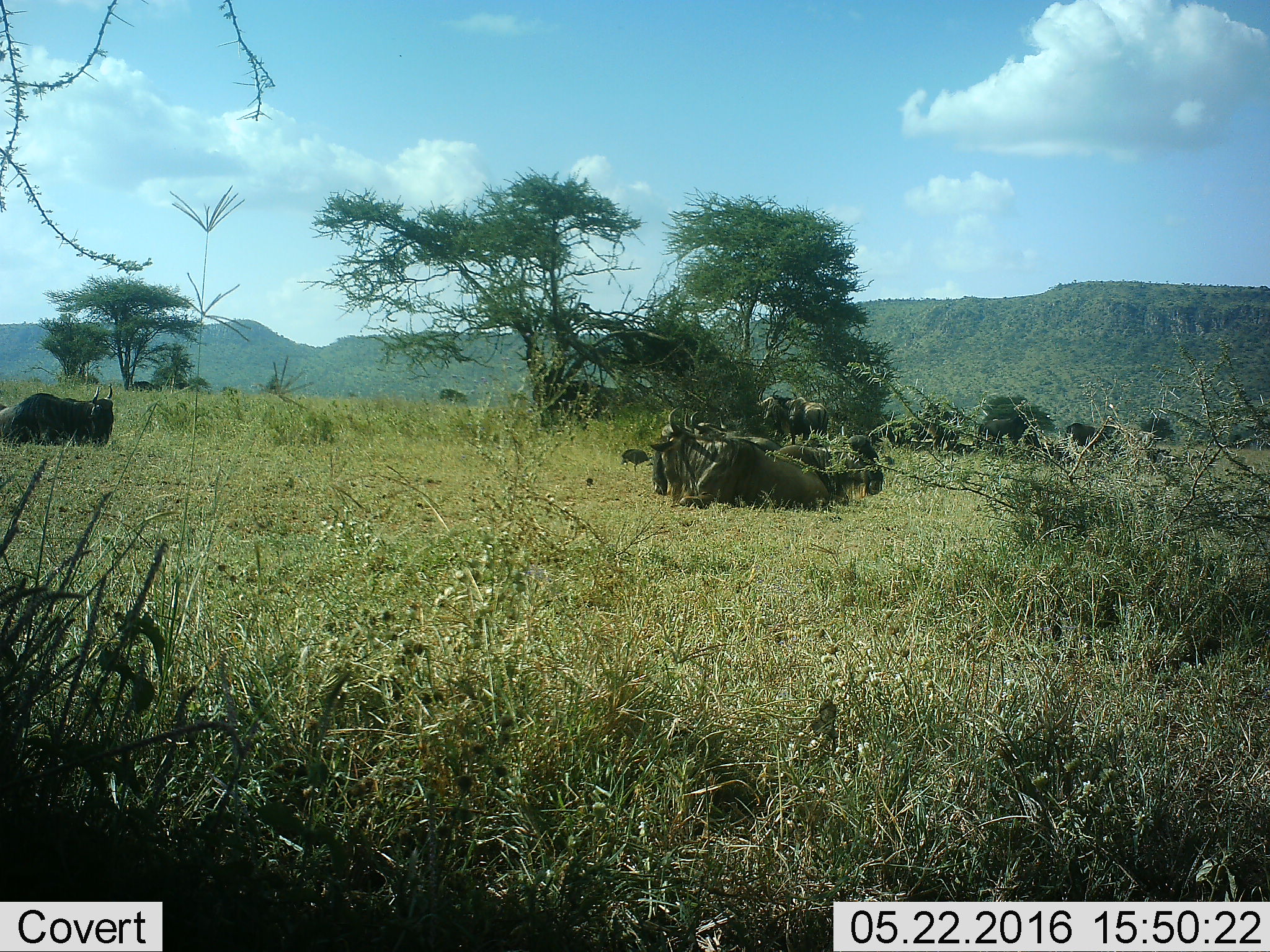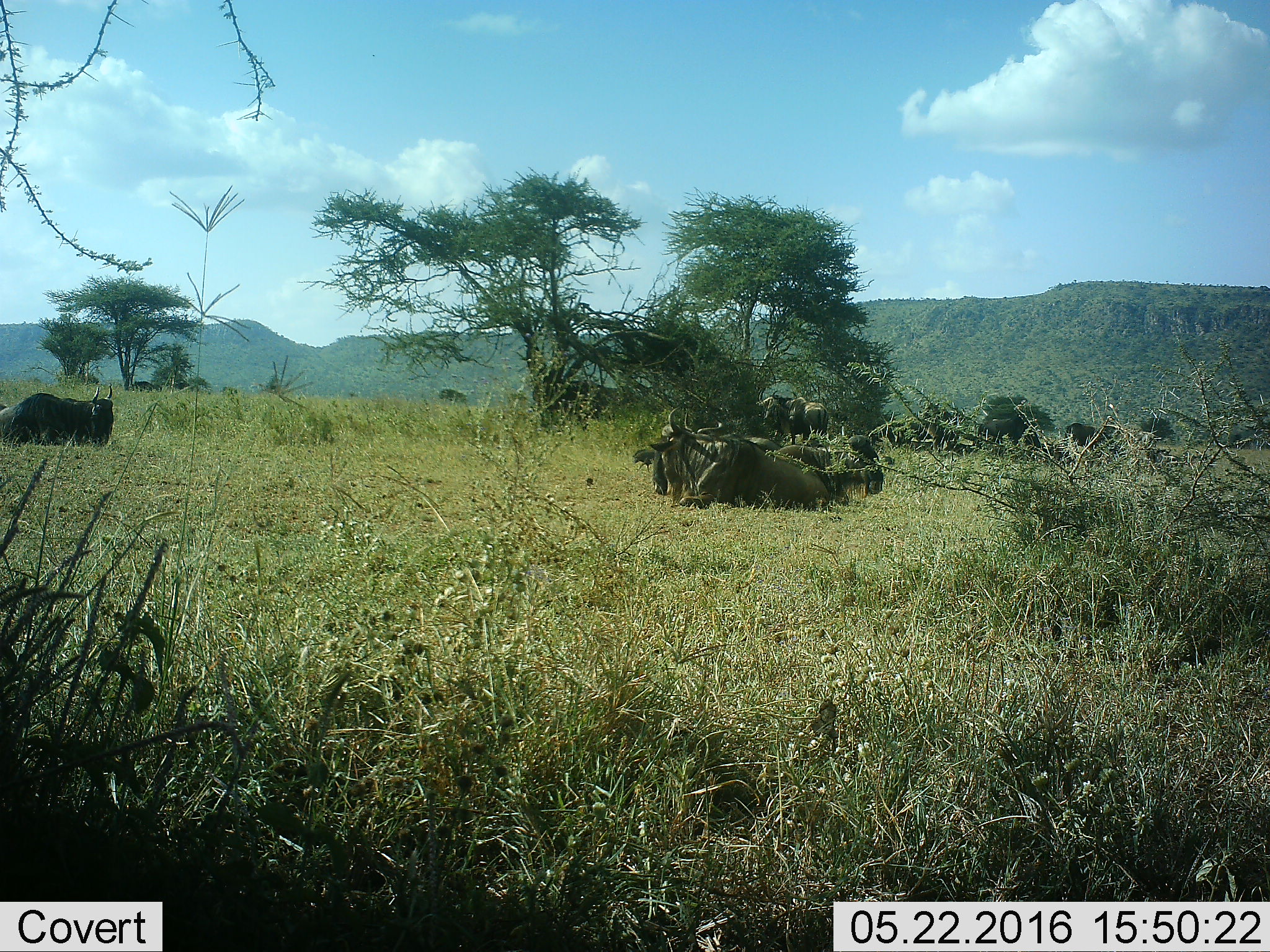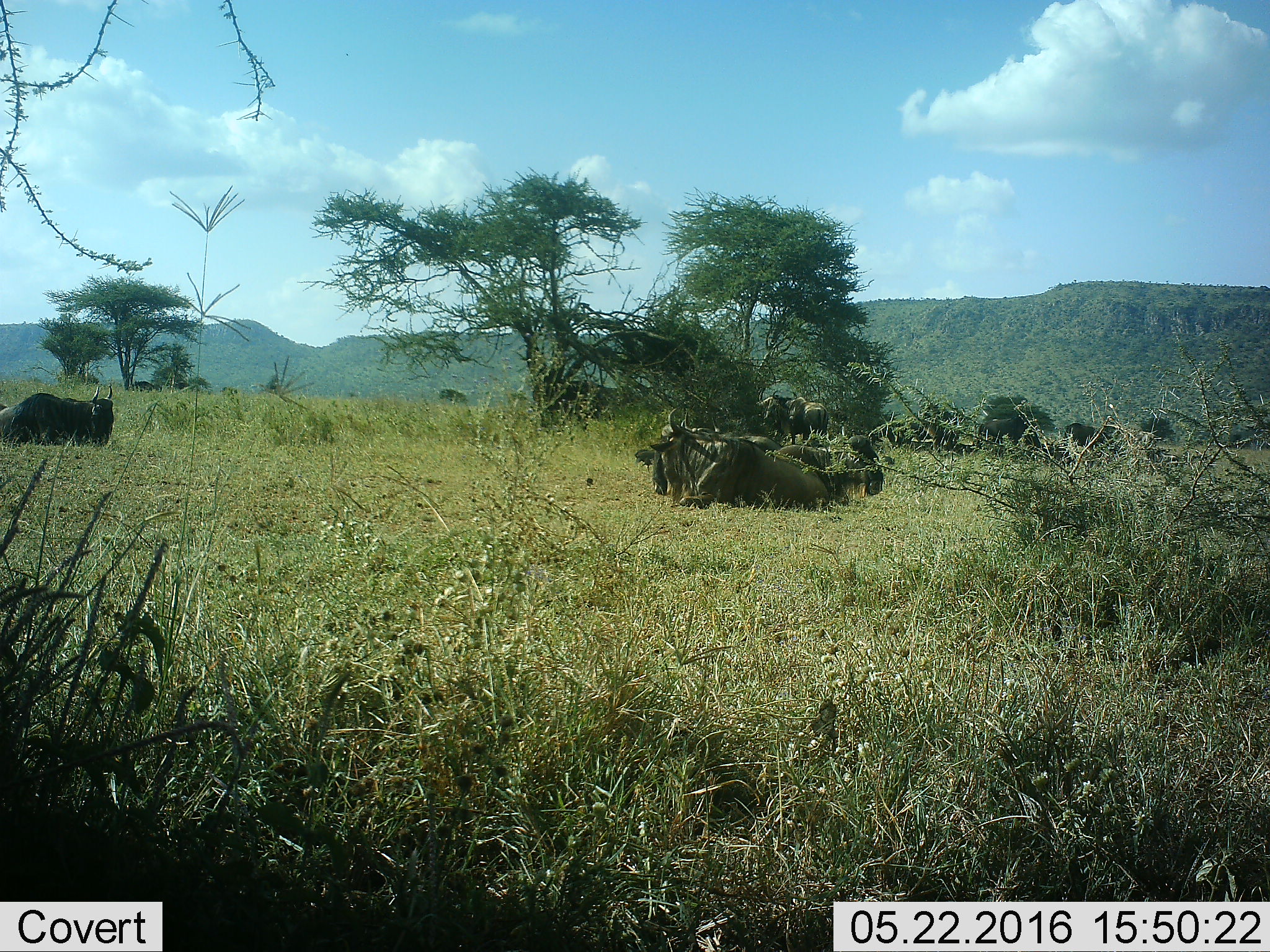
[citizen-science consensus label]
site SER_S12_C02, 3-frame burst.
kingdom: Animalia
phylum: Chordata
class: Aves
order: Galliformes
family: Numididae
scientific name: Numididae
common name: guineafowl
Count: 1.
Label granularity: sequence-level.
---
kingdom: Animalia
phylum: Chordata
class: Mammalia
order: Artiodactyla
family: Bovidae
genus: Connochaetes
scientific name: Connochaetes taurinus taurinus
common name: blue wildebeest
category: wildebeestblue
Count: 11-50.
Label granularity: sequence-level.